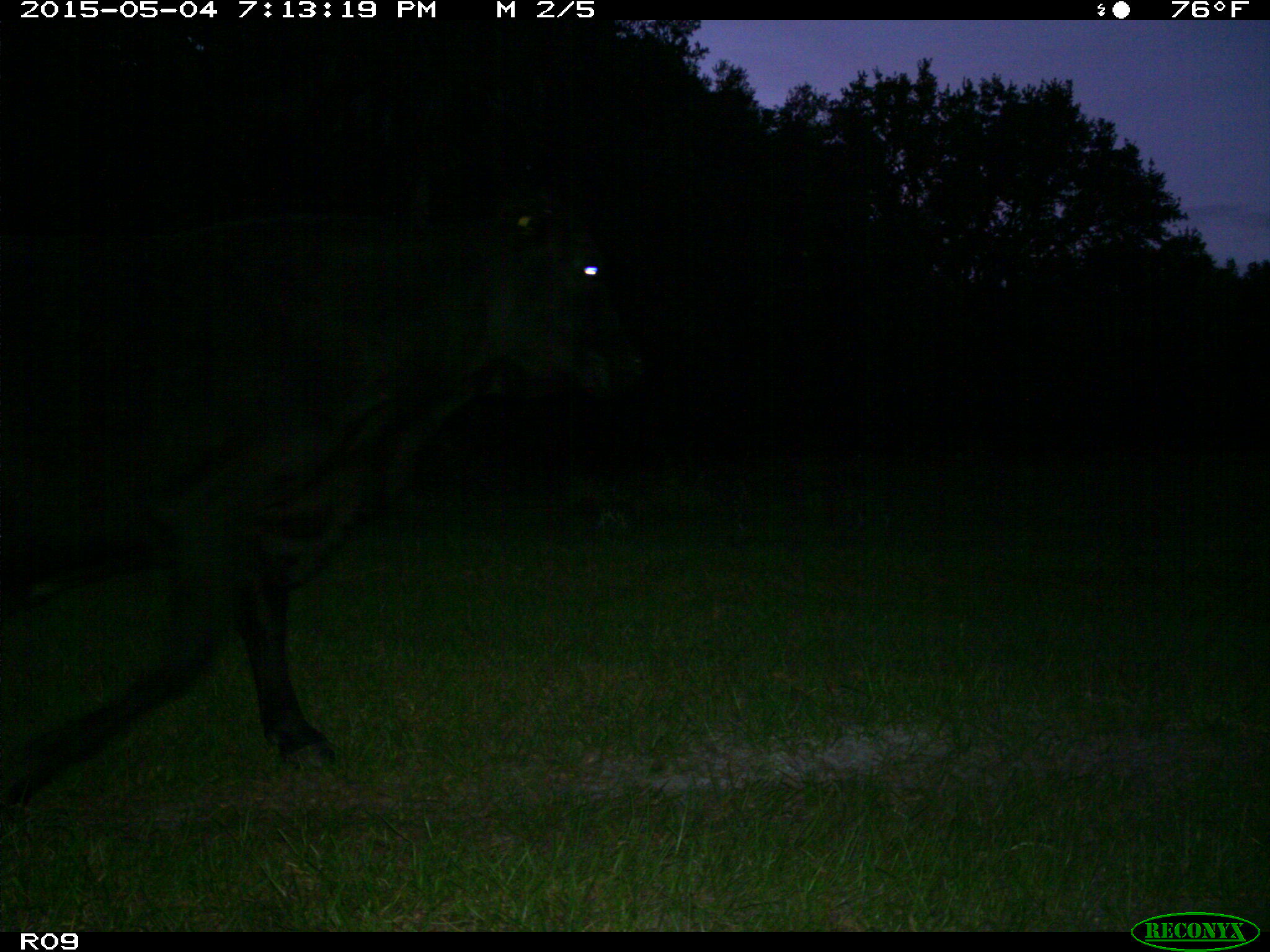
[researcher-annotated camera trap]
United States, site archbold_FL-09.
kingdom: Animalia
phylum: Chordata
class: Mammalia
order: Artiodactyla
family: Bovidae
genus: Bos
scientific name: Bos taurus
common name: domestic cow